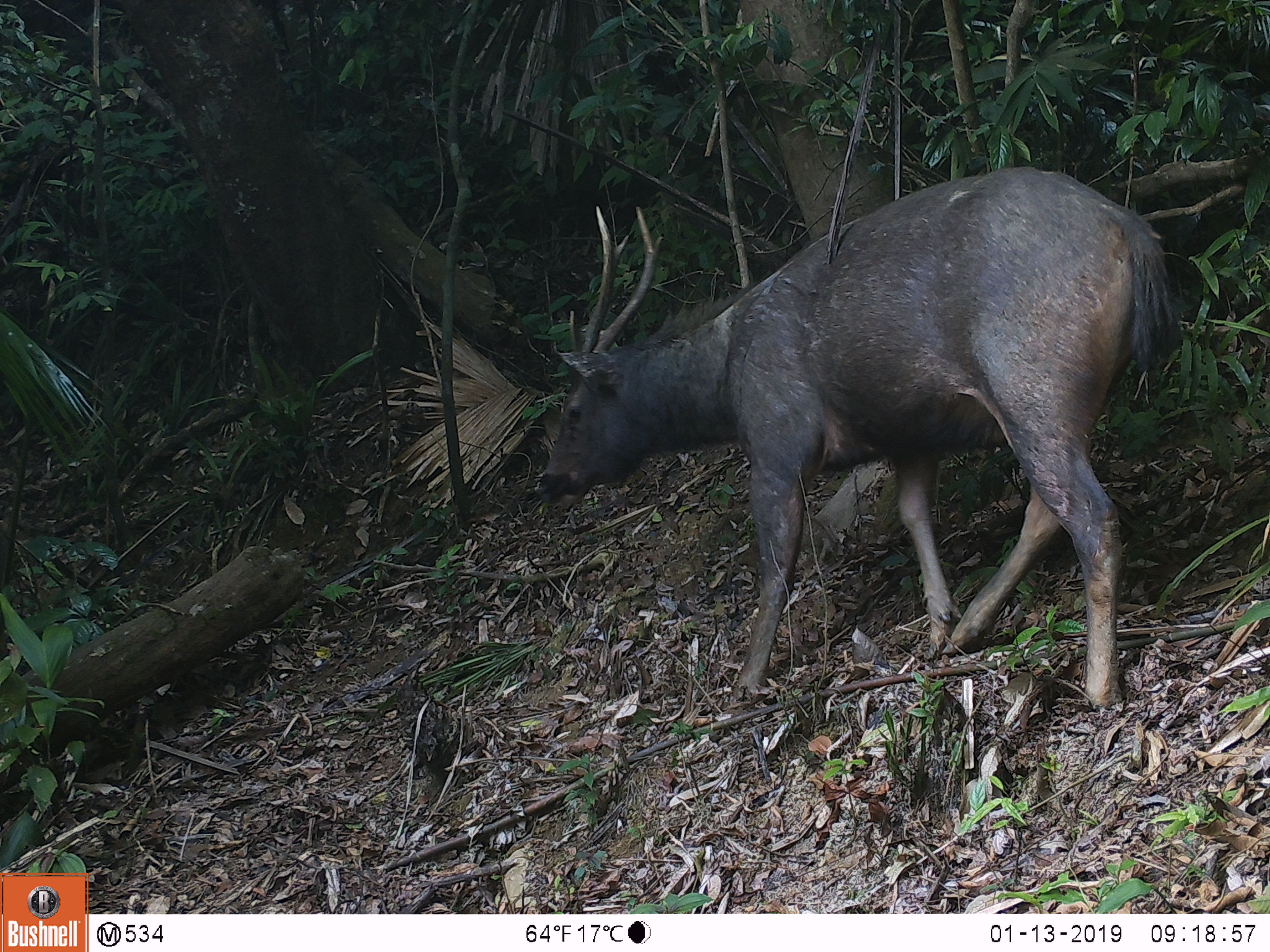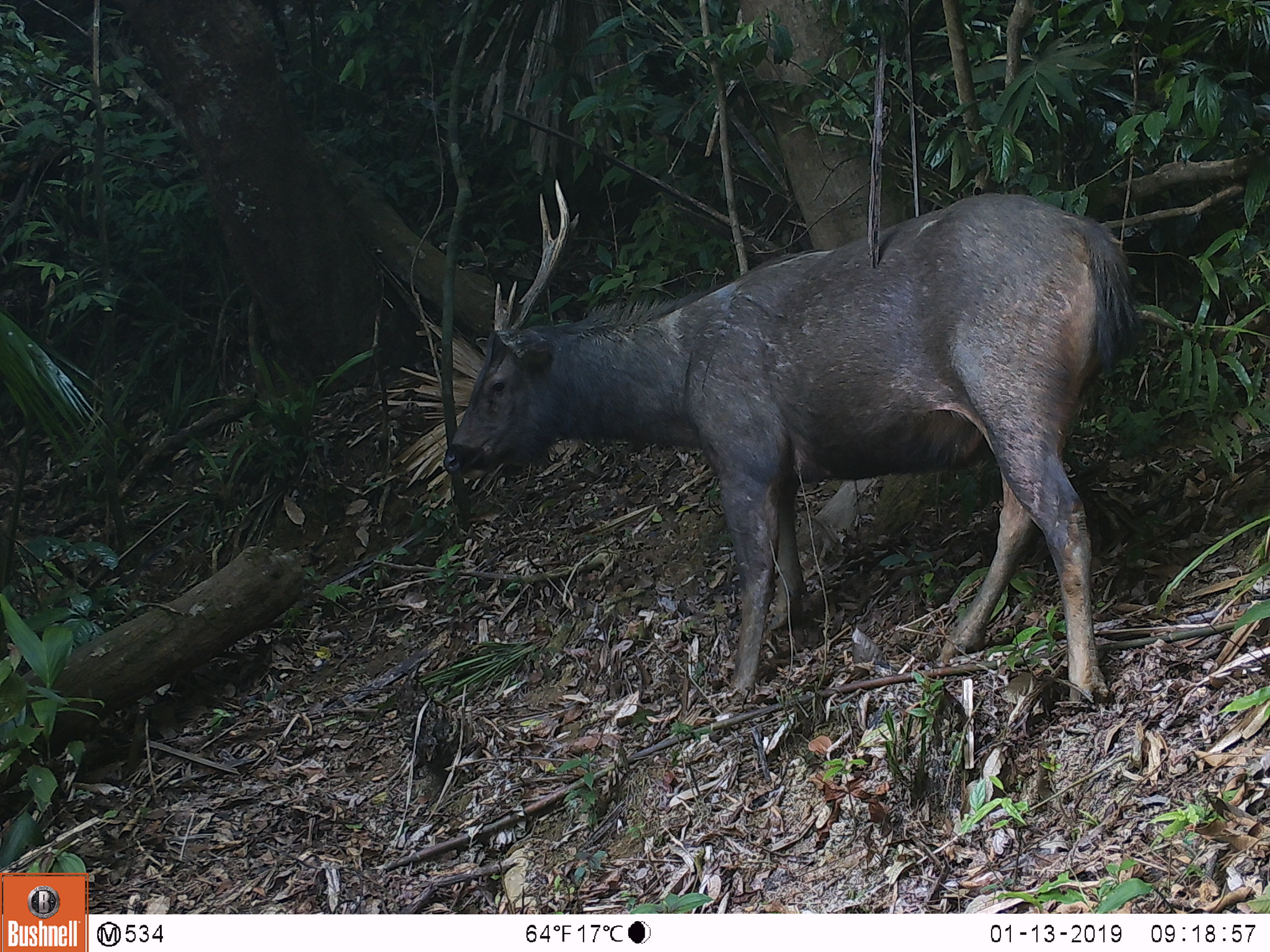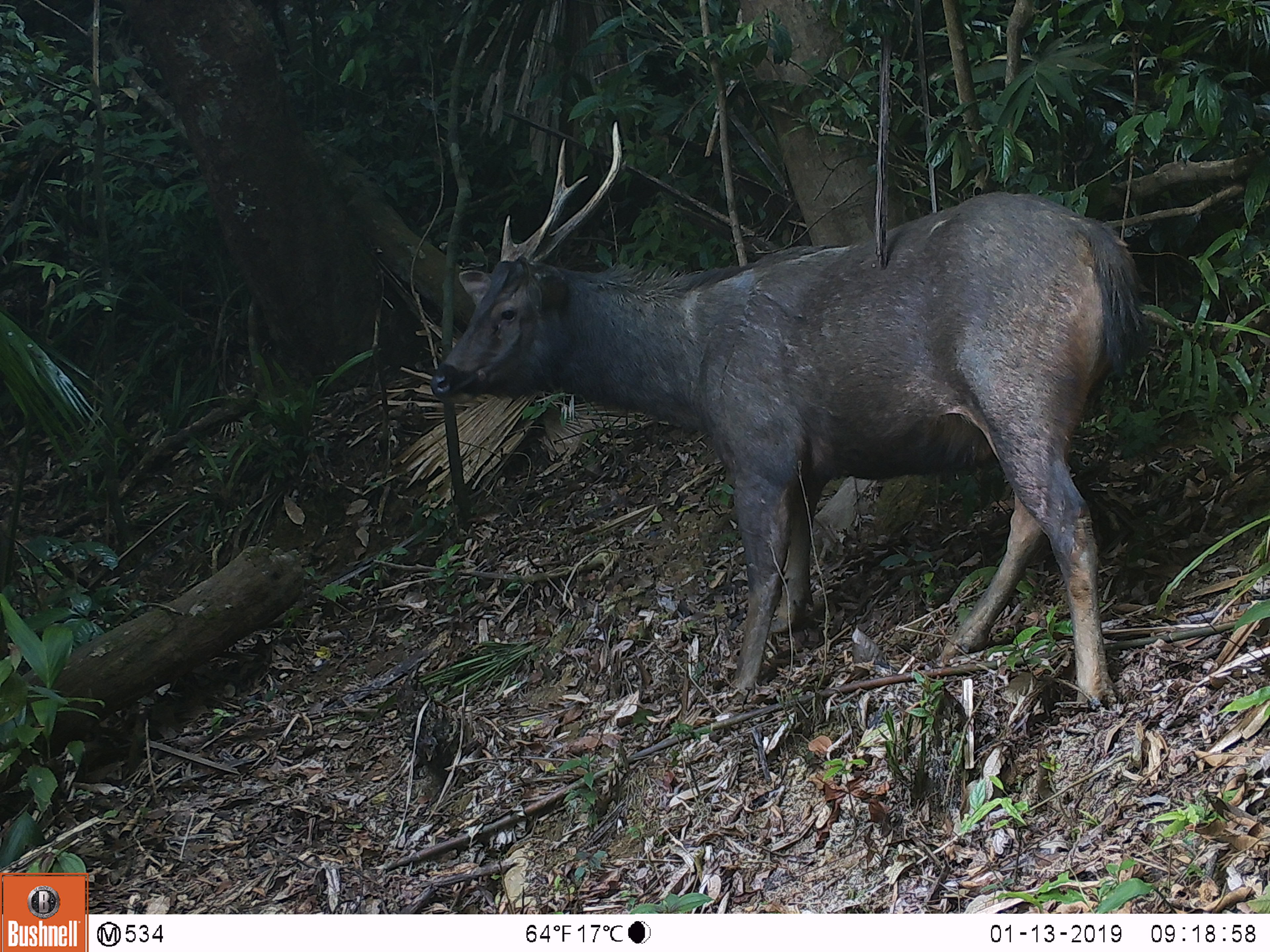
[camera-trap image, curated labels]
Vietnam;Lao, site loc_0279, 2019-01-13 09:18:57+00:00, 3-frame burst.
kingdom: Animalia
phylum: Chordata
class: Mammalia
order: Artiodactyla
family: Cervidae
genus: Rusa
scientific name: Rusa unicolor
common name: sambar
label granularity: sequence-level